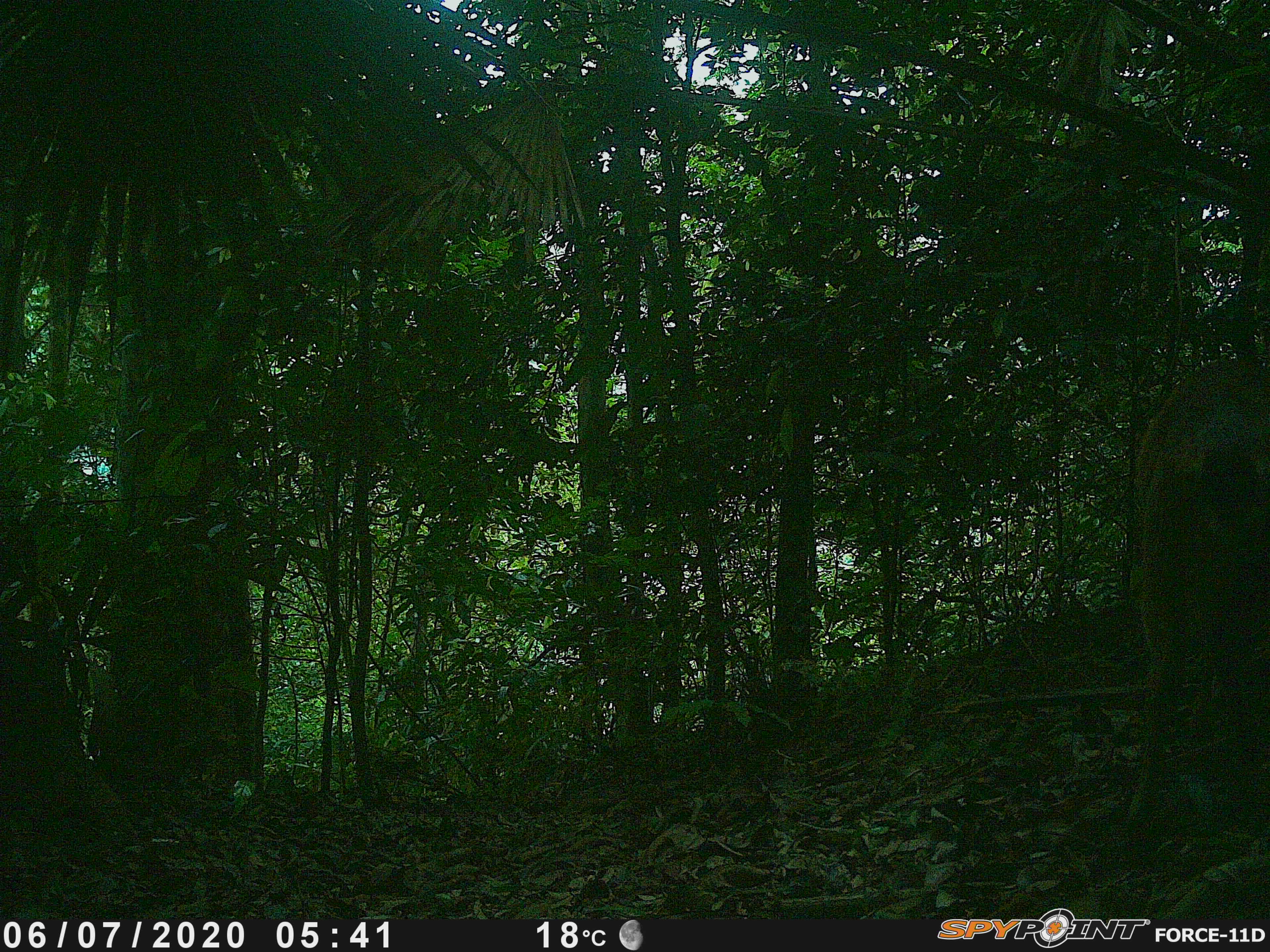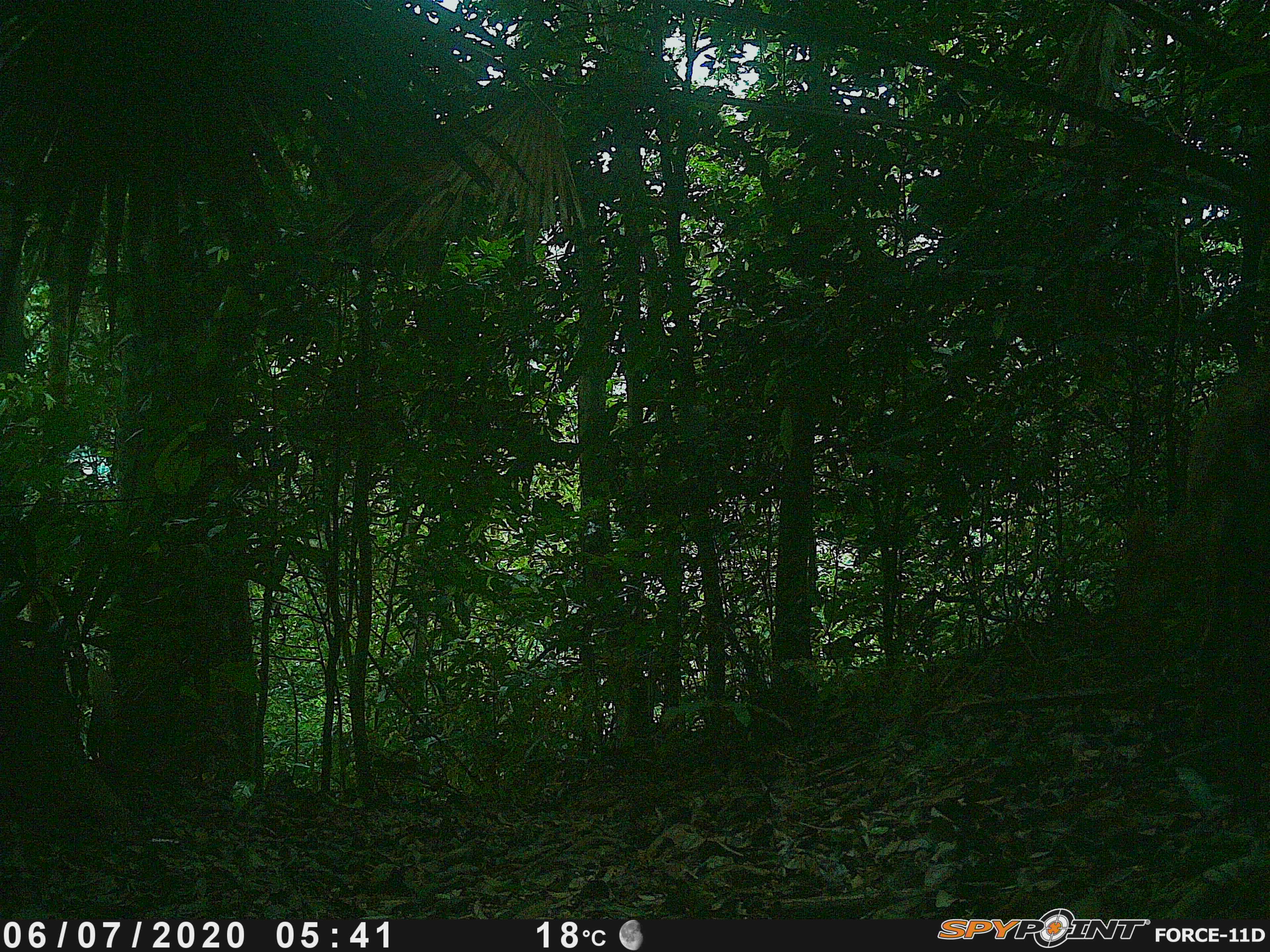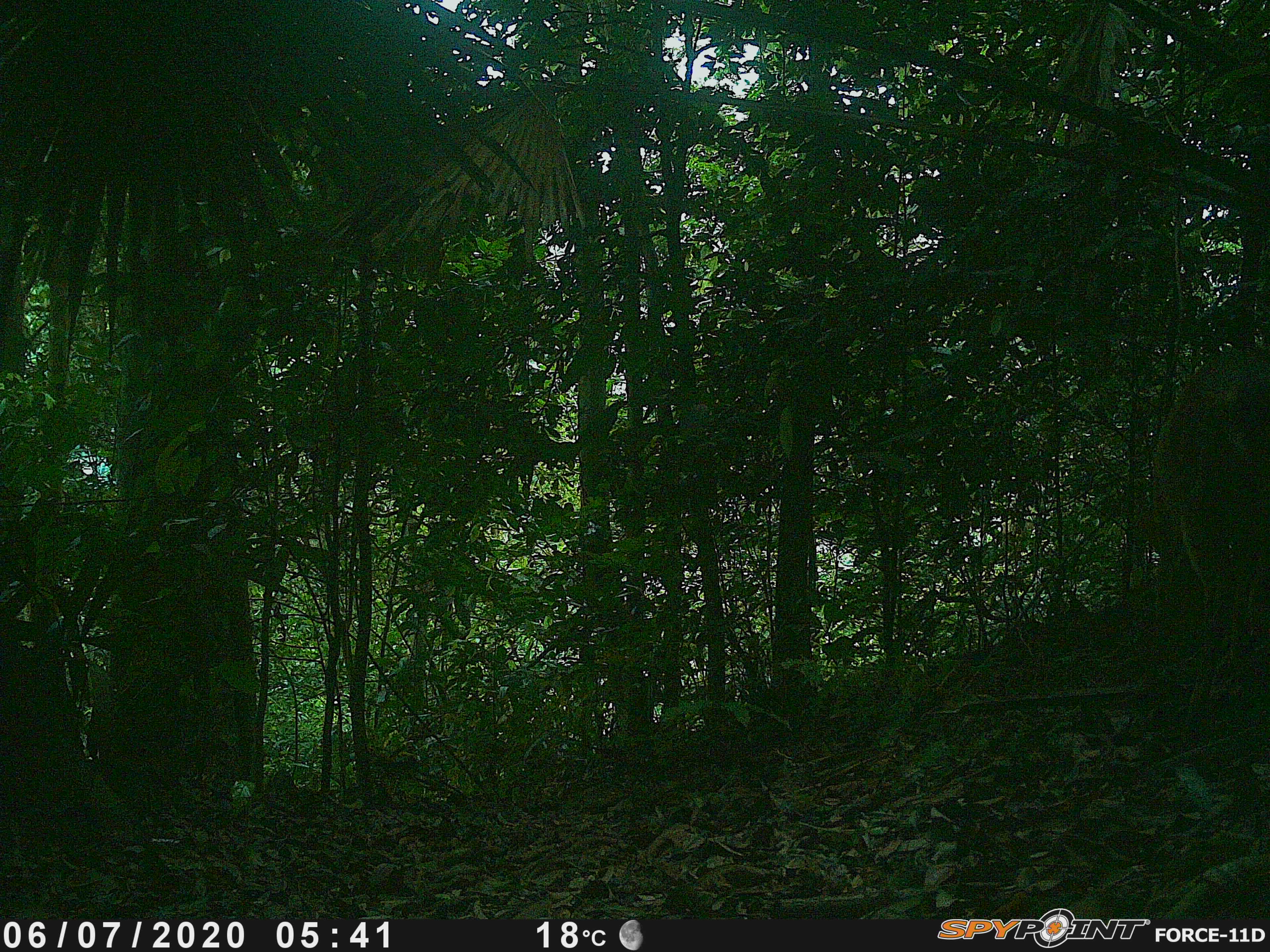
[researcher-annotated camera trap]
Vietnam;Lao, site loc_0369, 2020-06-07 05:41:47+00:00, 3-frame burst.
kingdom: Animalia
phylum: Chordata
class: Mammalia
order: Artiodactyla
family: Cervidae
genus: Muntiacus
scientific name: Muntiacus vuquangensis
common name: large-antlered muntjac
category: large antlered muntjac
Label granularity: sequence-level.